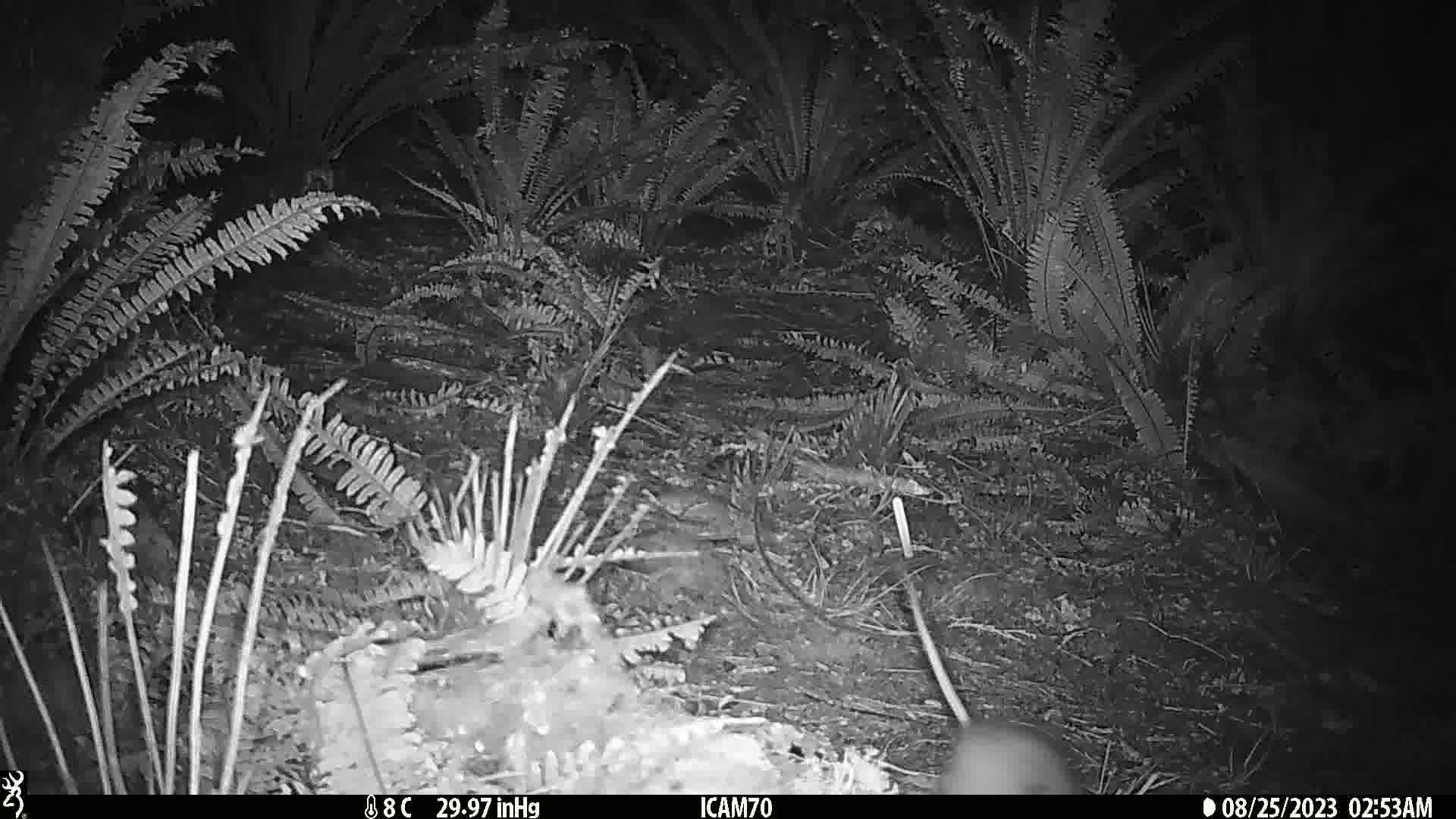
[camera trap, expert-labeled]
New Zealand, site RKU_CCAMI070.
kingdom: Animalia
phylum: Chordata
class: Mammalia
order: Rodentia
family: Muridae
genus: Rattus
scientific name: Rattus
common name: rat